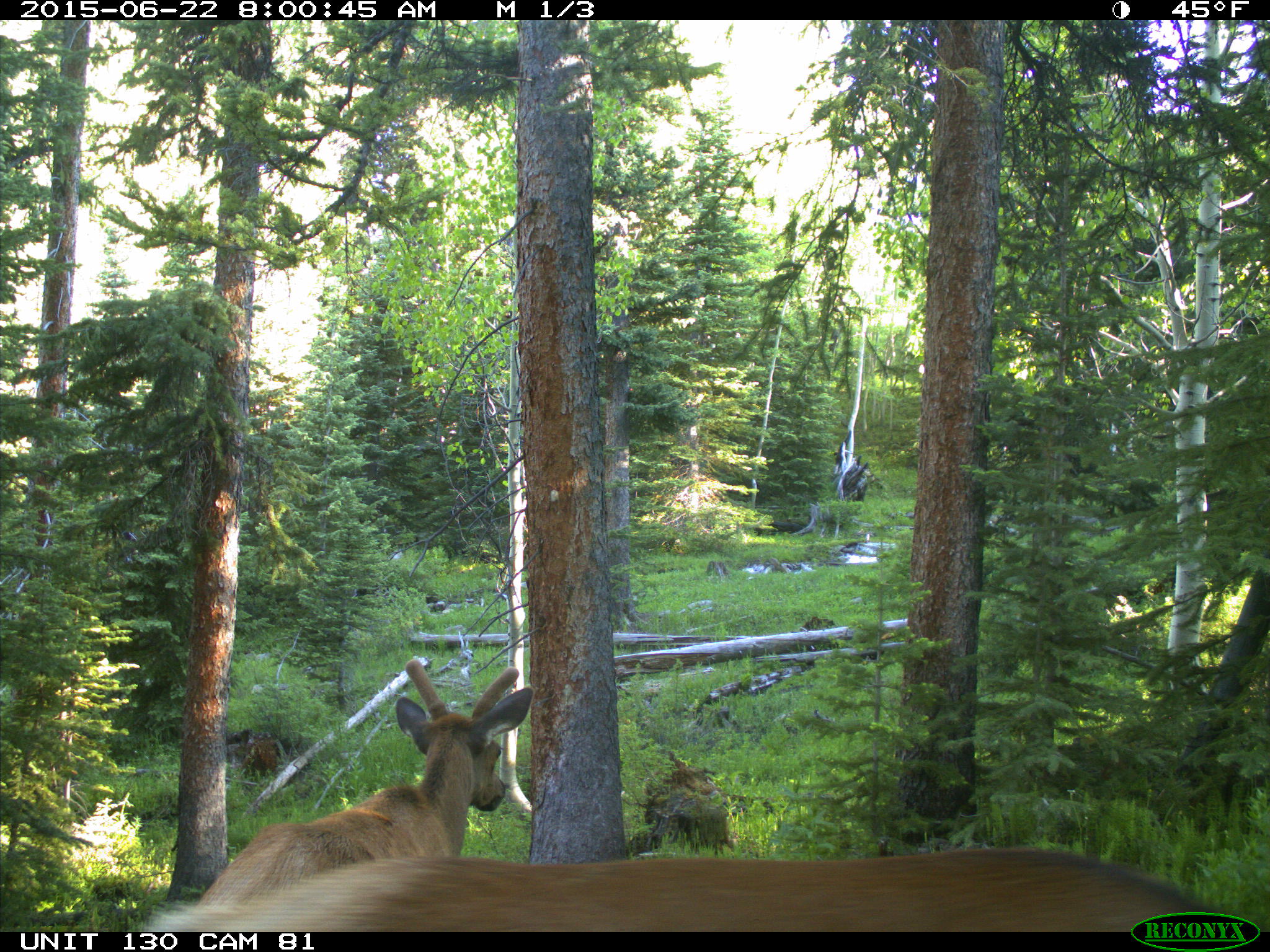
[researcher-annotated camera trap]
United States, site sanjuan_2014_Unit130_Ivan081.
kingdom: Animalia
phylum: Chordata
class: Mammalia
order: Artiodactyla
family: Cervidae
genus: Cervus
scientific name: Cervus elaphus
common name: red deer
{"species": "Cervus elaphus (red deer)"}